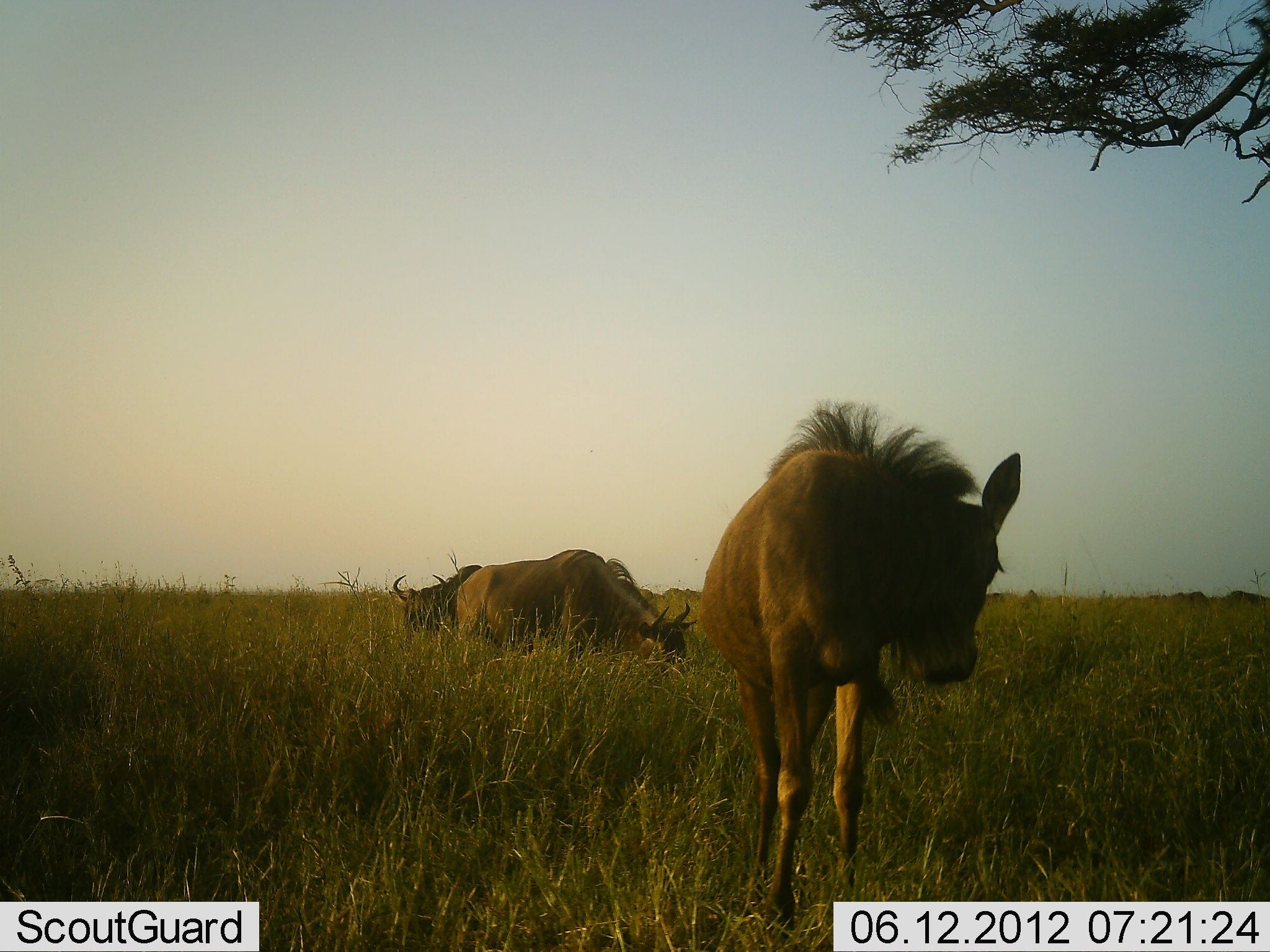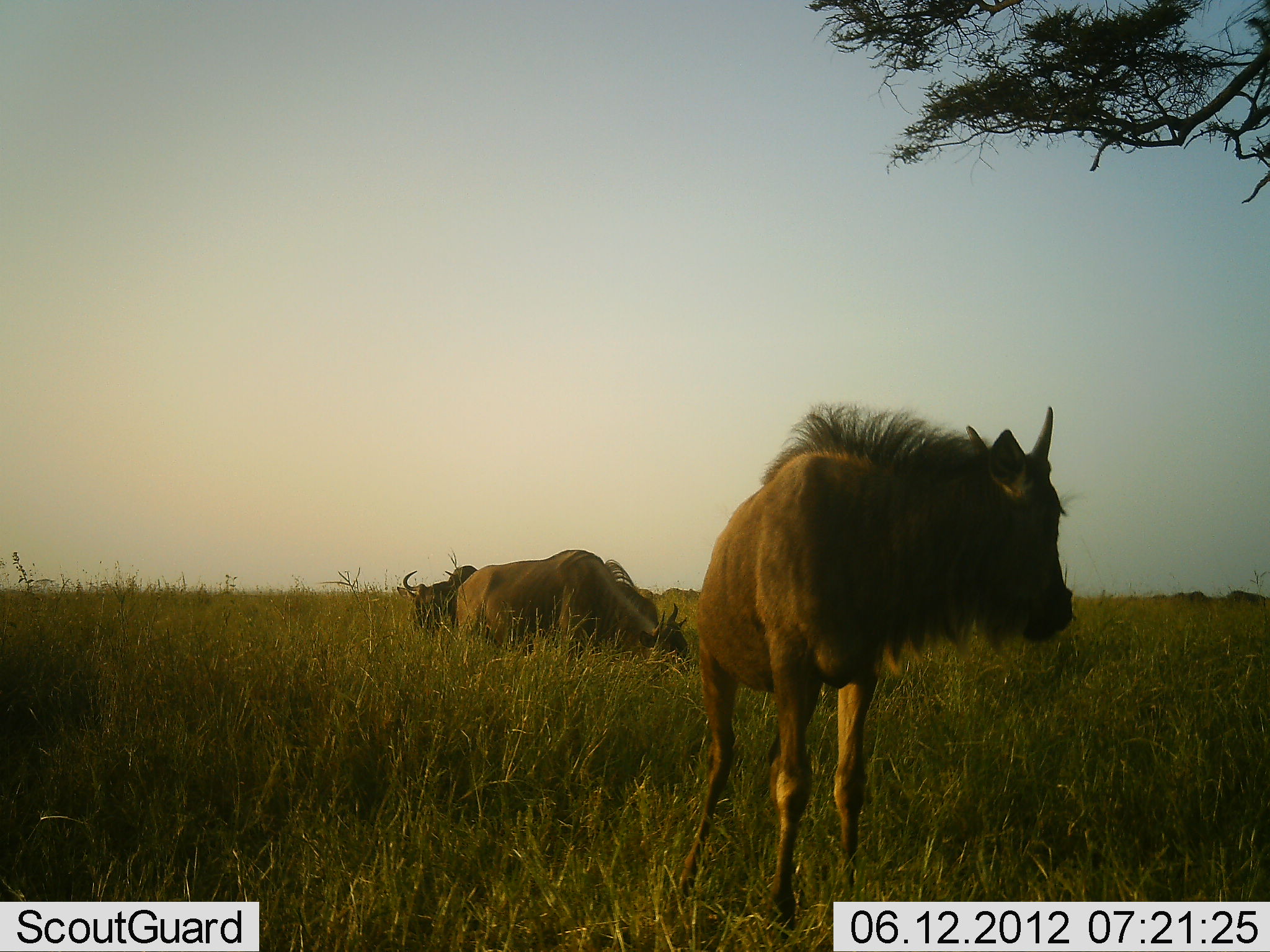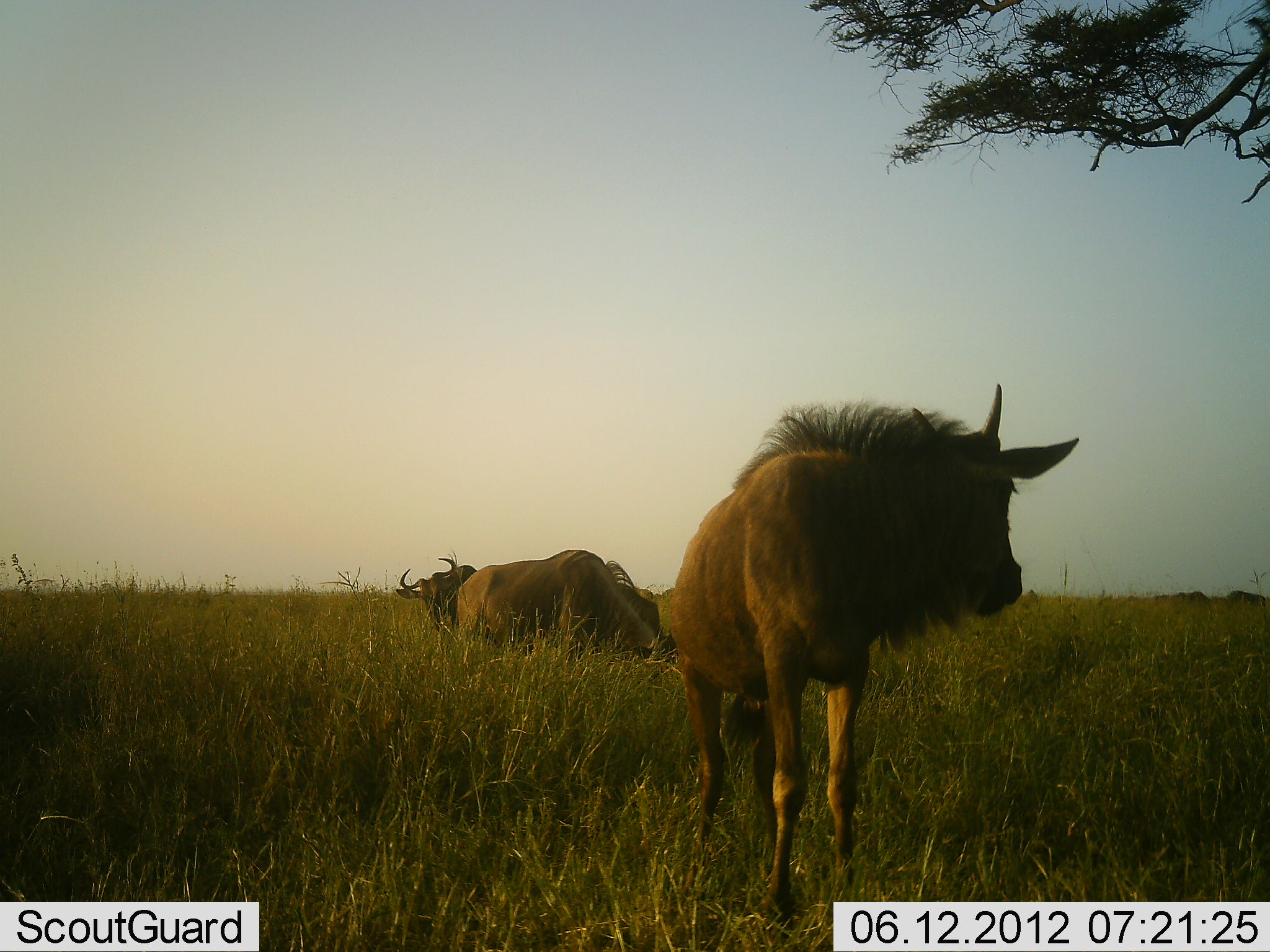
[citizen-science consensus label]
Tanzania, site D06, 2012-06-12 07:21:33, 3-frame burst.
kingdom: Animalia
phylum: Chordata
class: Mammalia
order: Artiodactyla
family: Bovidae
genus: Connochaetes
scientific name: Connochaetes taurinus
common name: blue wildebeest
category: wildebeest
Wildebeest (blue wildebeest) (Connochaetes taurinus), count 3. Behavior (volunteer vote fractions): standing 90%, resting 20%, moving 0%, interacting 0%. Young present (vote fraction): 60%. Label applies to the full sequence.